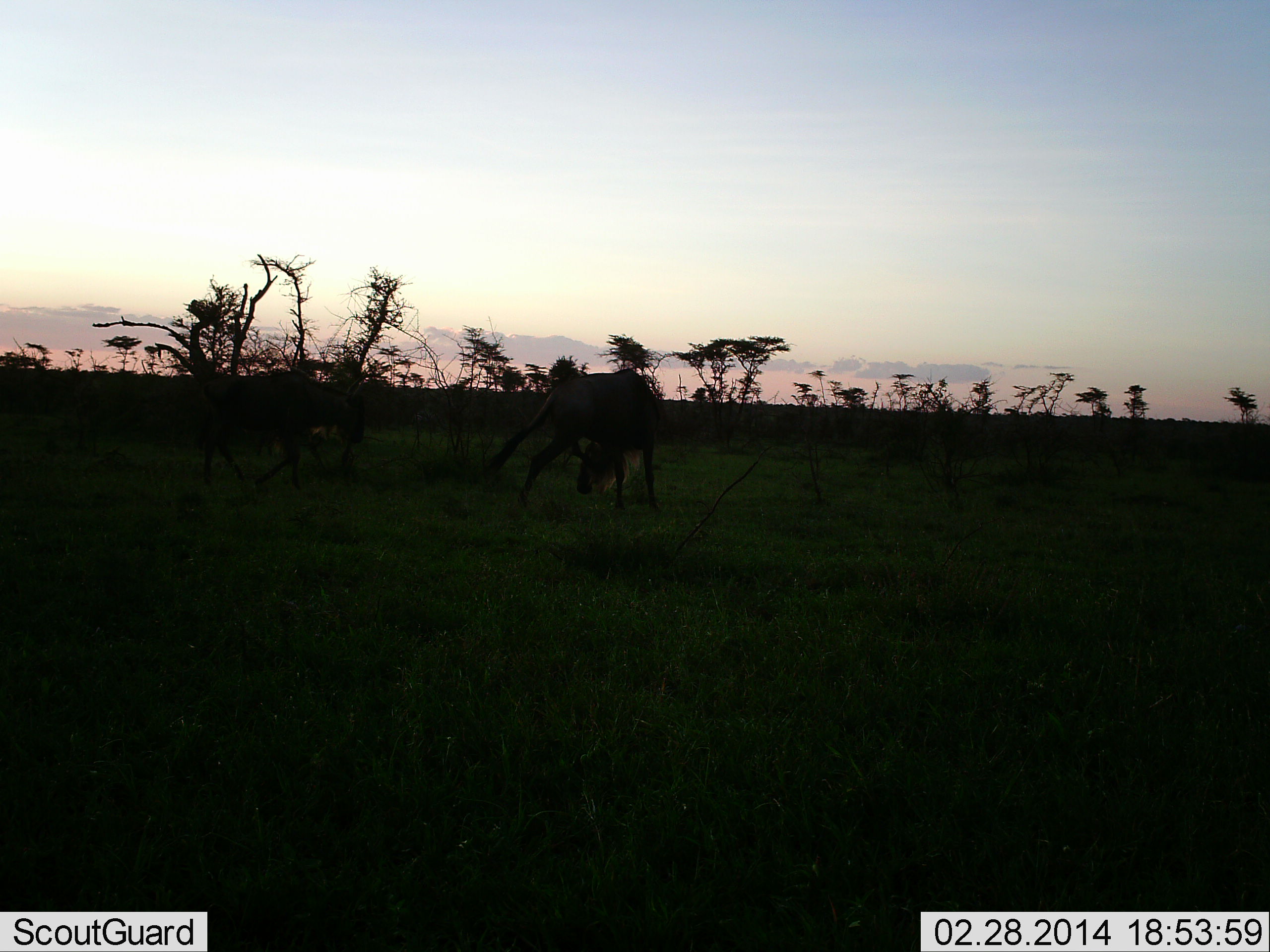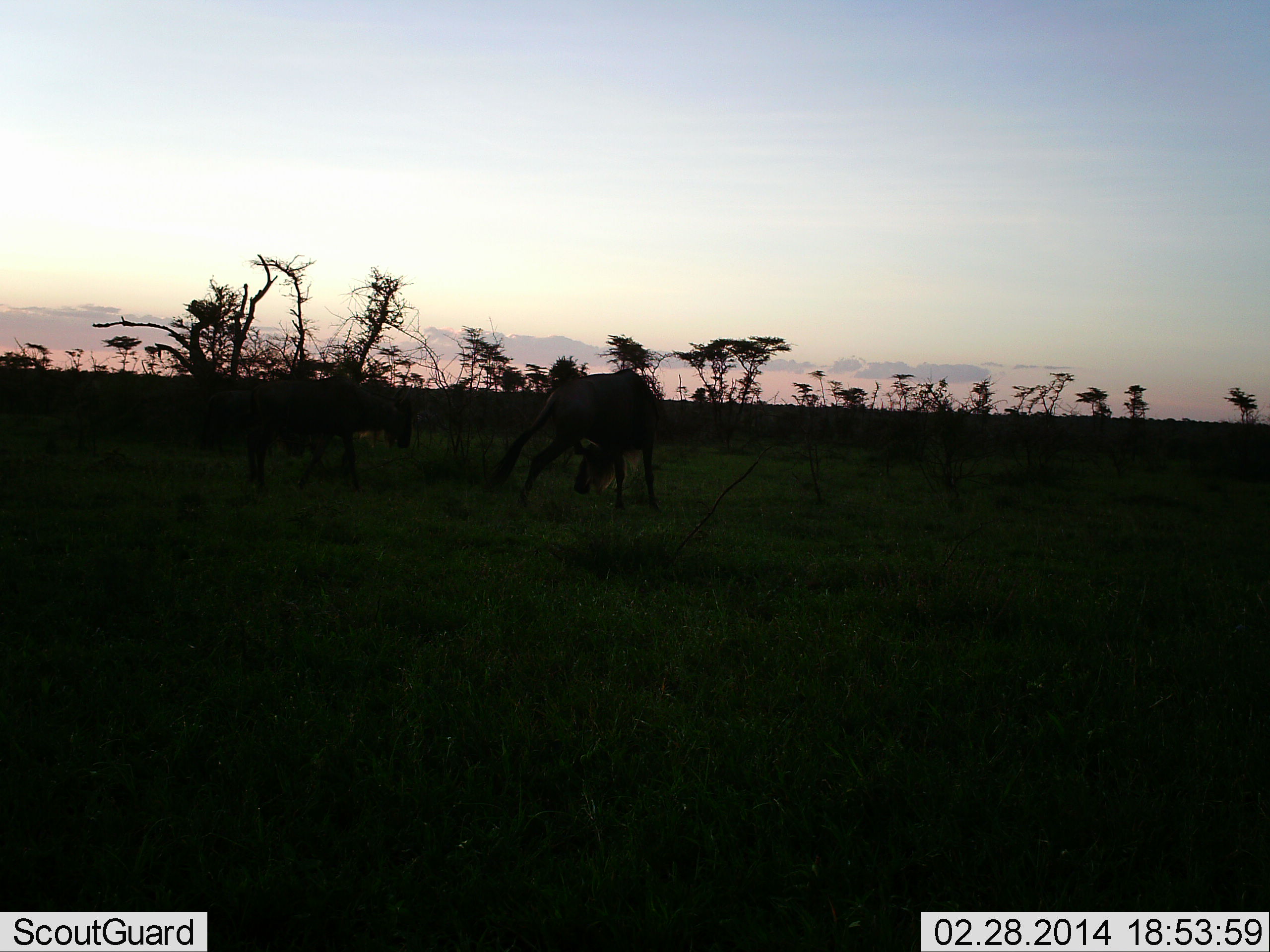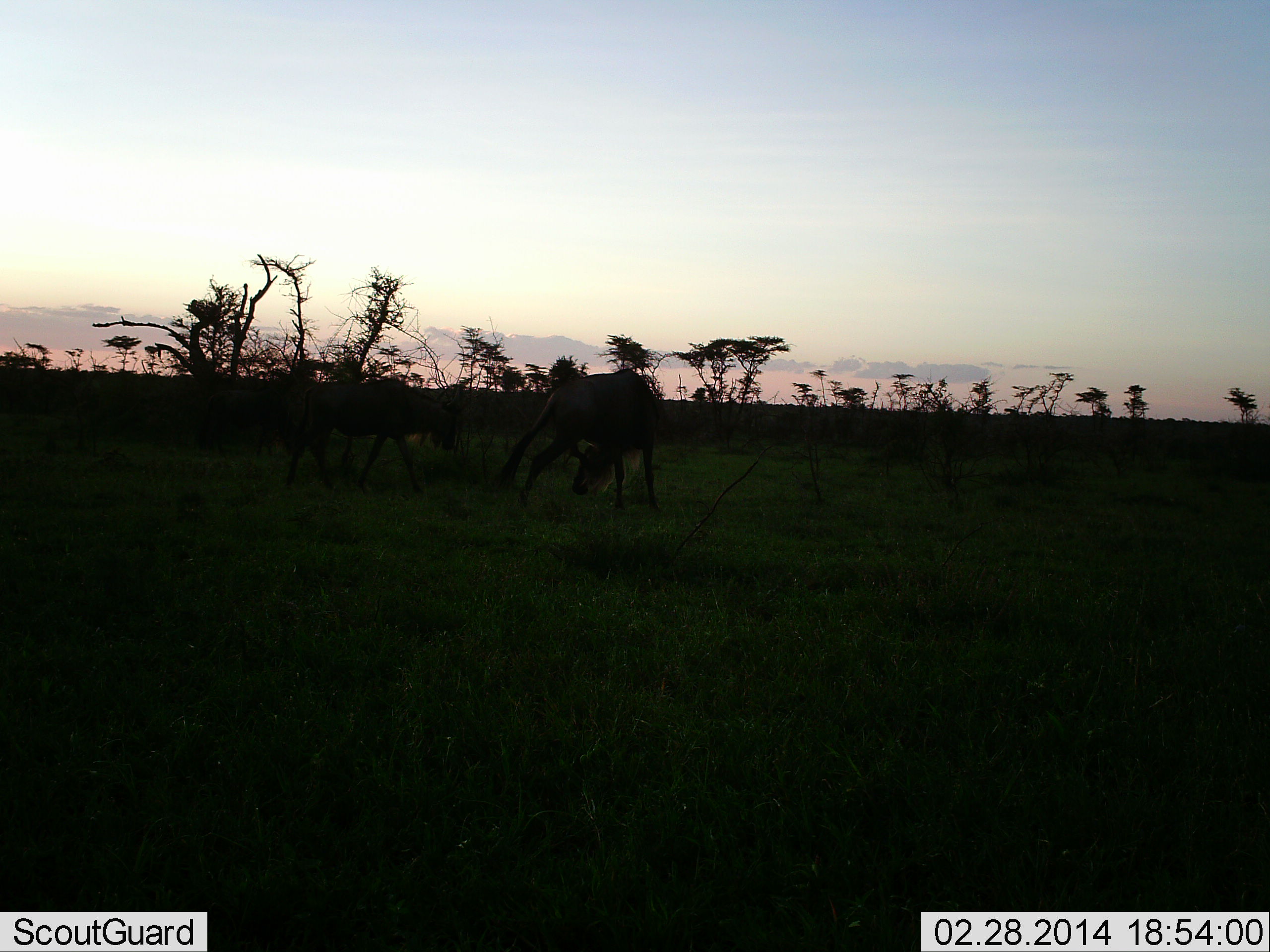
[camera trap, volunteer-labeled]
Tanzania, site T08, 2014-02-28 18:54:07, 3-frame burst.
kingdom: Animalia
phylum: Chordata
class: Mammalia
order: Artiodactyla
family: Bovidae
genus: Connochaetes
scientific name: Connochaetes taurinus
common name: blue wildebeest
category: wildebeest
Wildebeest (blue wildebeest) (Connochaetes taurinus), count 2. Behavior (volunteer vote fractions): standing 48%, resting 4%, moving 52%, interacting 13%. Young present (vote fraction): 0%. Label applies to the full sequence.